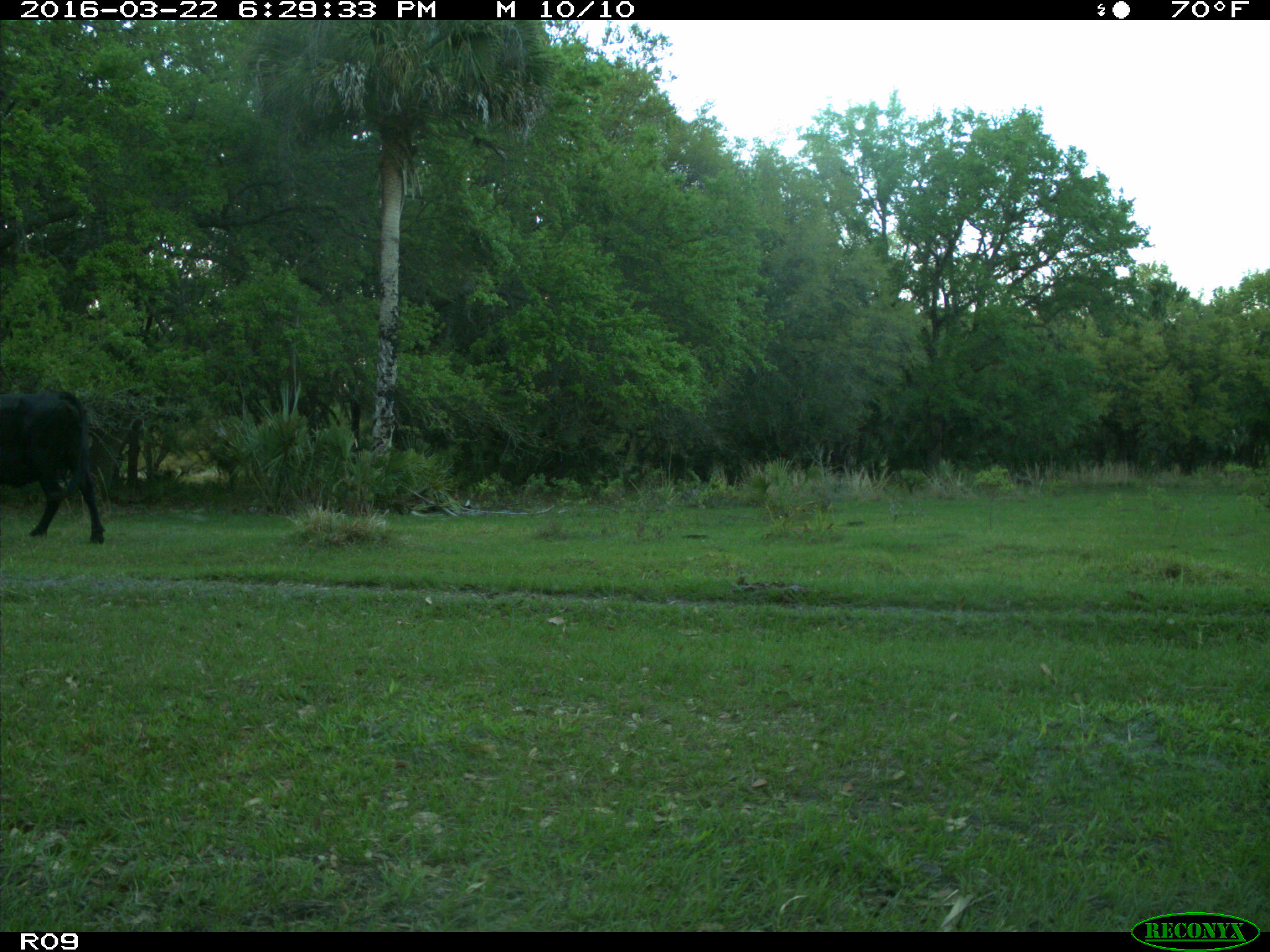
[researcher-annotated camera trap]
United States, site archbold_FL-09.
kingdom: Animalia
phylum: Chordata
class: Mammalia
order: Artiodactyla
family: Bovidae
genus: Bos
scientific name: Bos taurus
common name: domestic cow